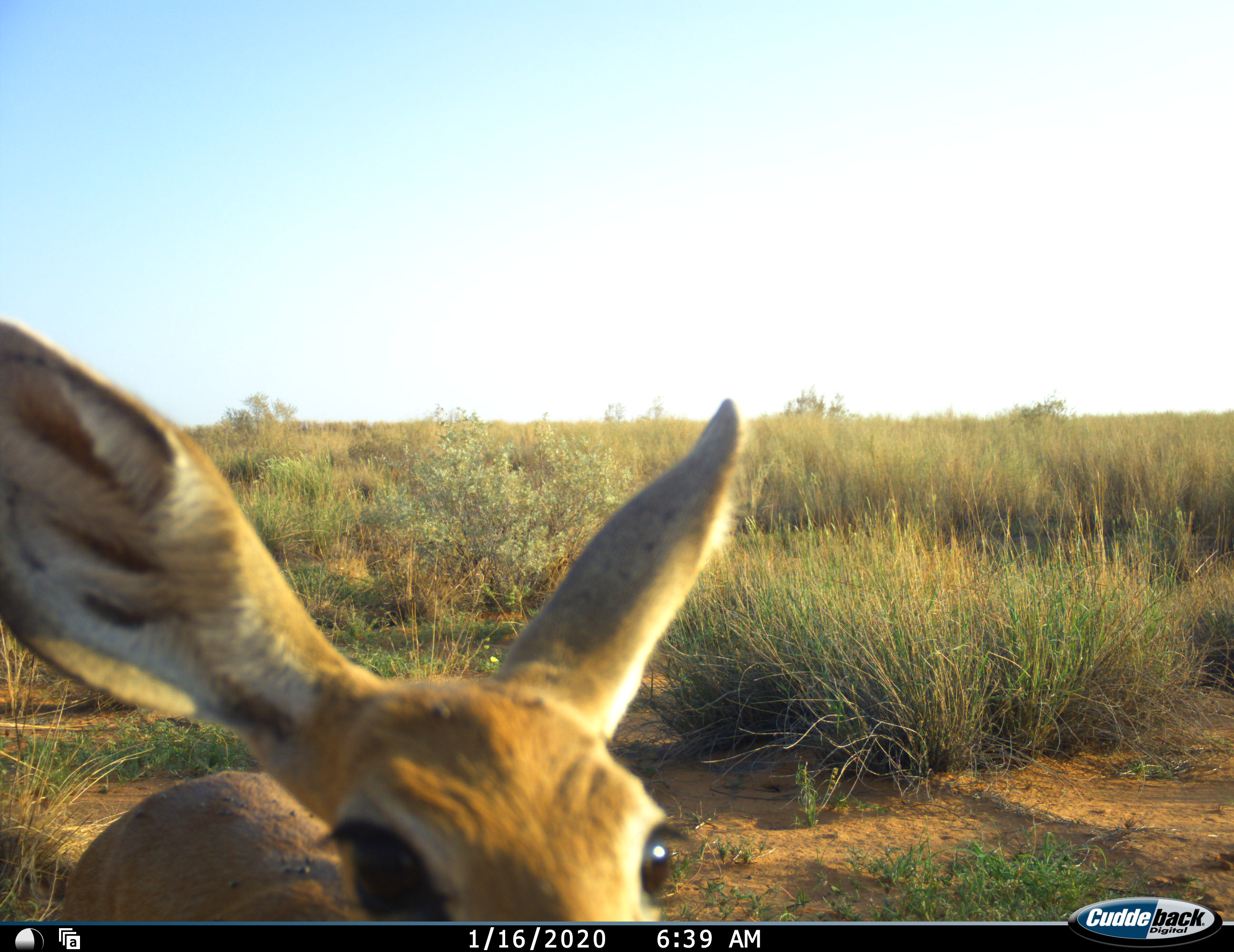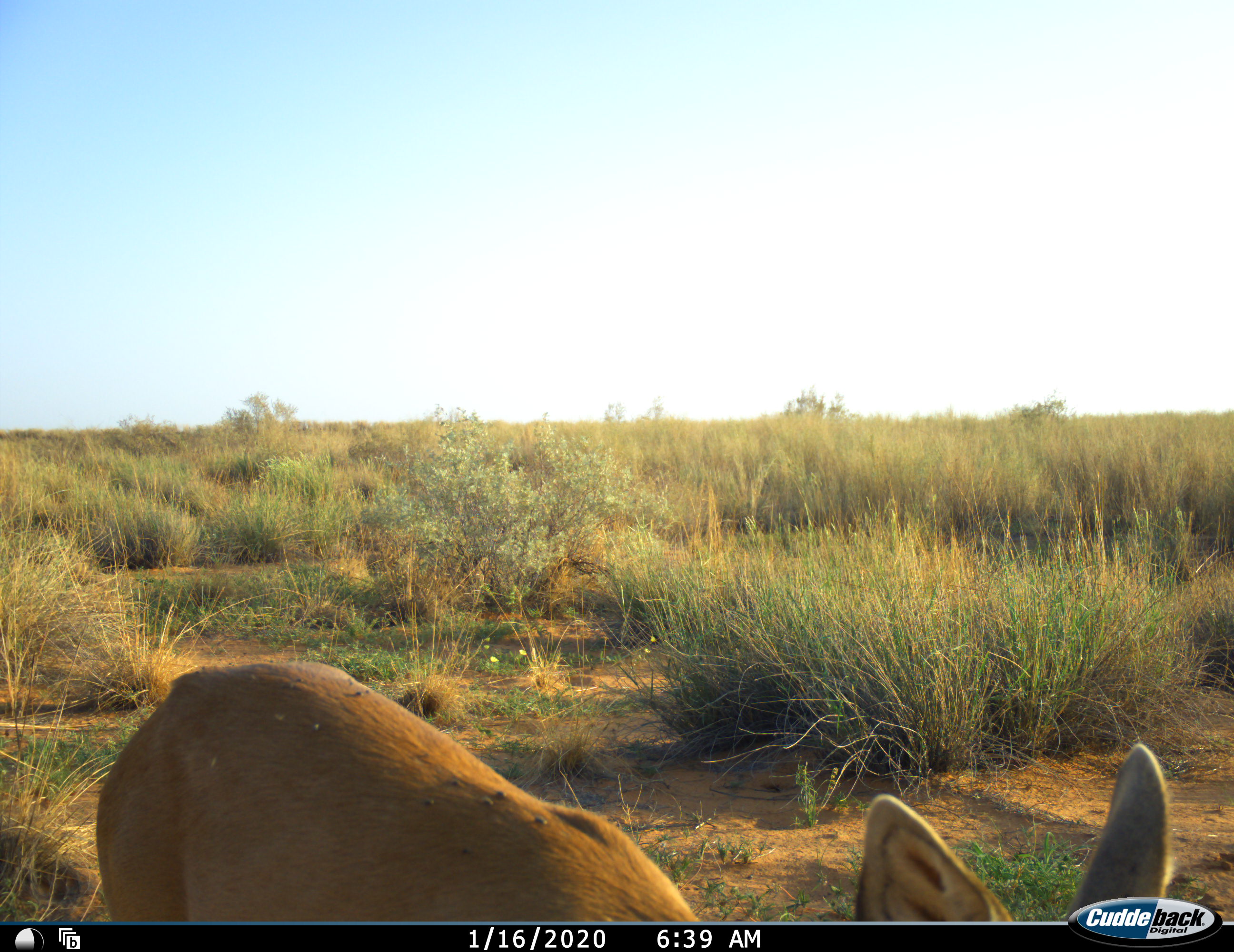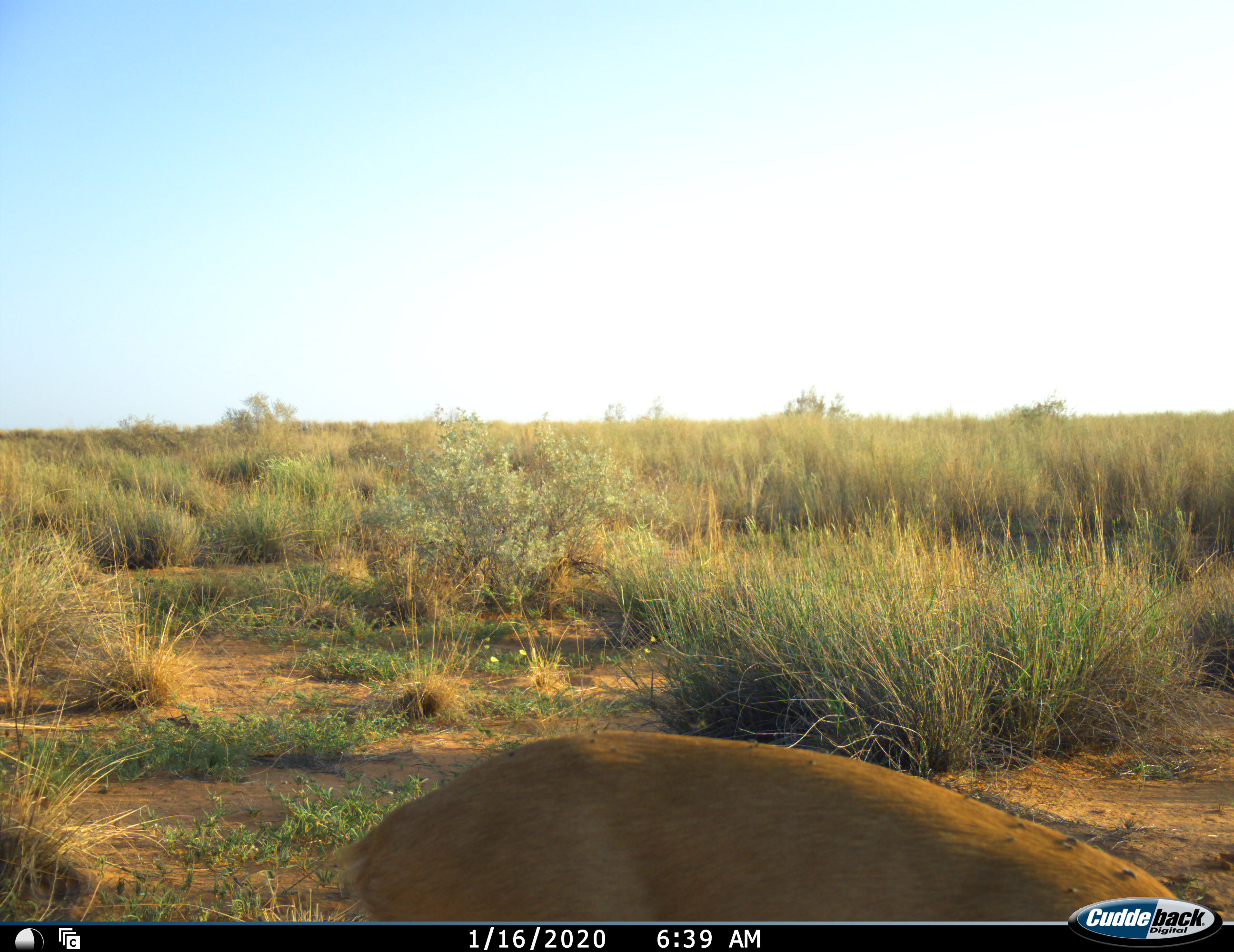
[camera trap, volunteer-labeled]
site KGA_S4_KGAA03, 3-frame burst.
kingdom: Animalia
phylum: Chordata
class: Mammalia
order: Artiodactyla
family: Bovidae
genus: Raphicerus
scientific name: Raphicerus campestris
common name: steenbok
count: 1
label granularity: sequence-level